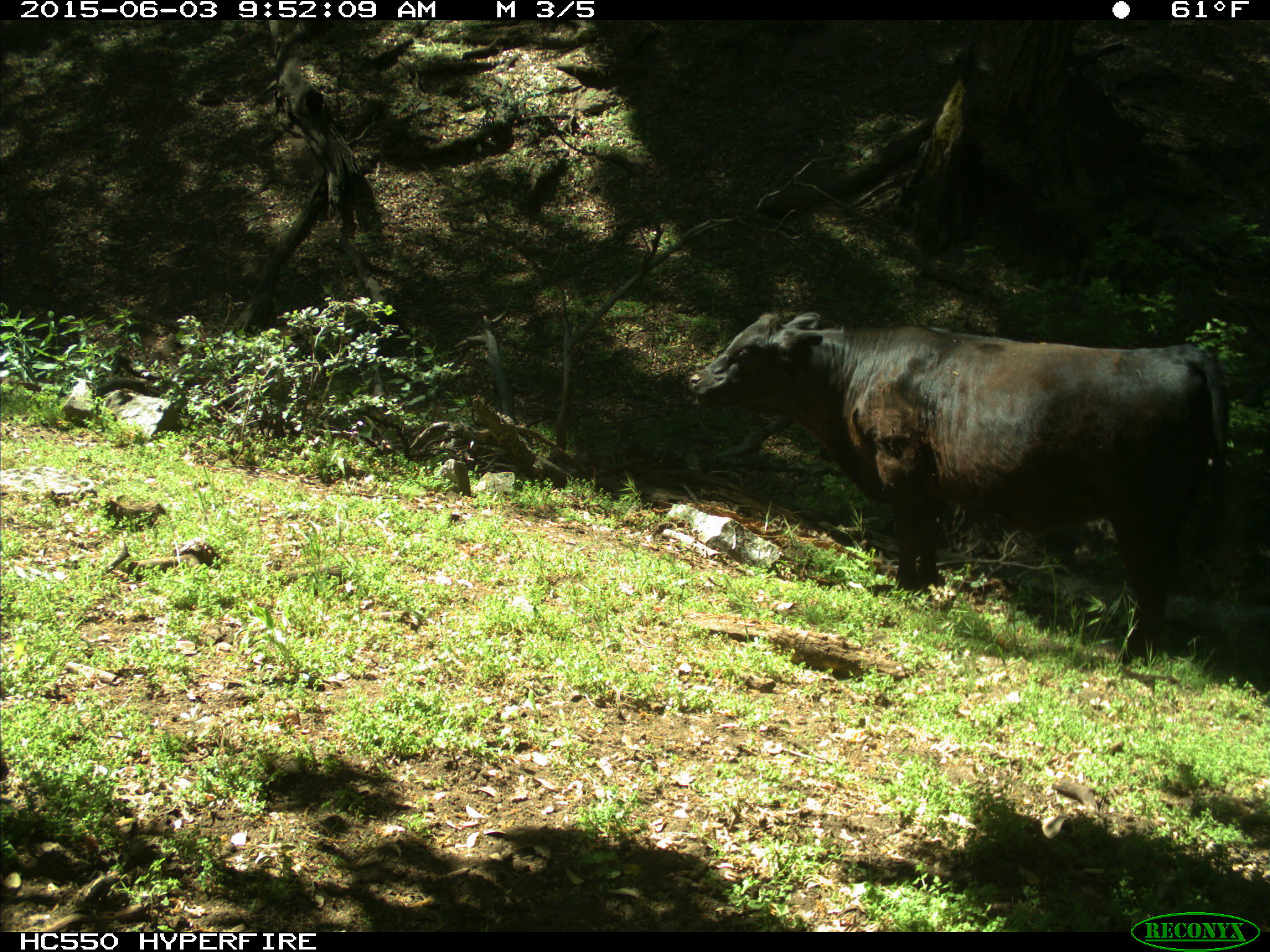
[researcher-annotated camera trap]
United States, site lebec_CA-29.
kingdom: Animalia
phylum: Chordata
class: Mammalia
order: Artiodactyla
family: Bovidae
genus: Bos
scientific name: Bos taurus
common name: domestic cow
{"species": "Bos taurus (domestic cow)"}